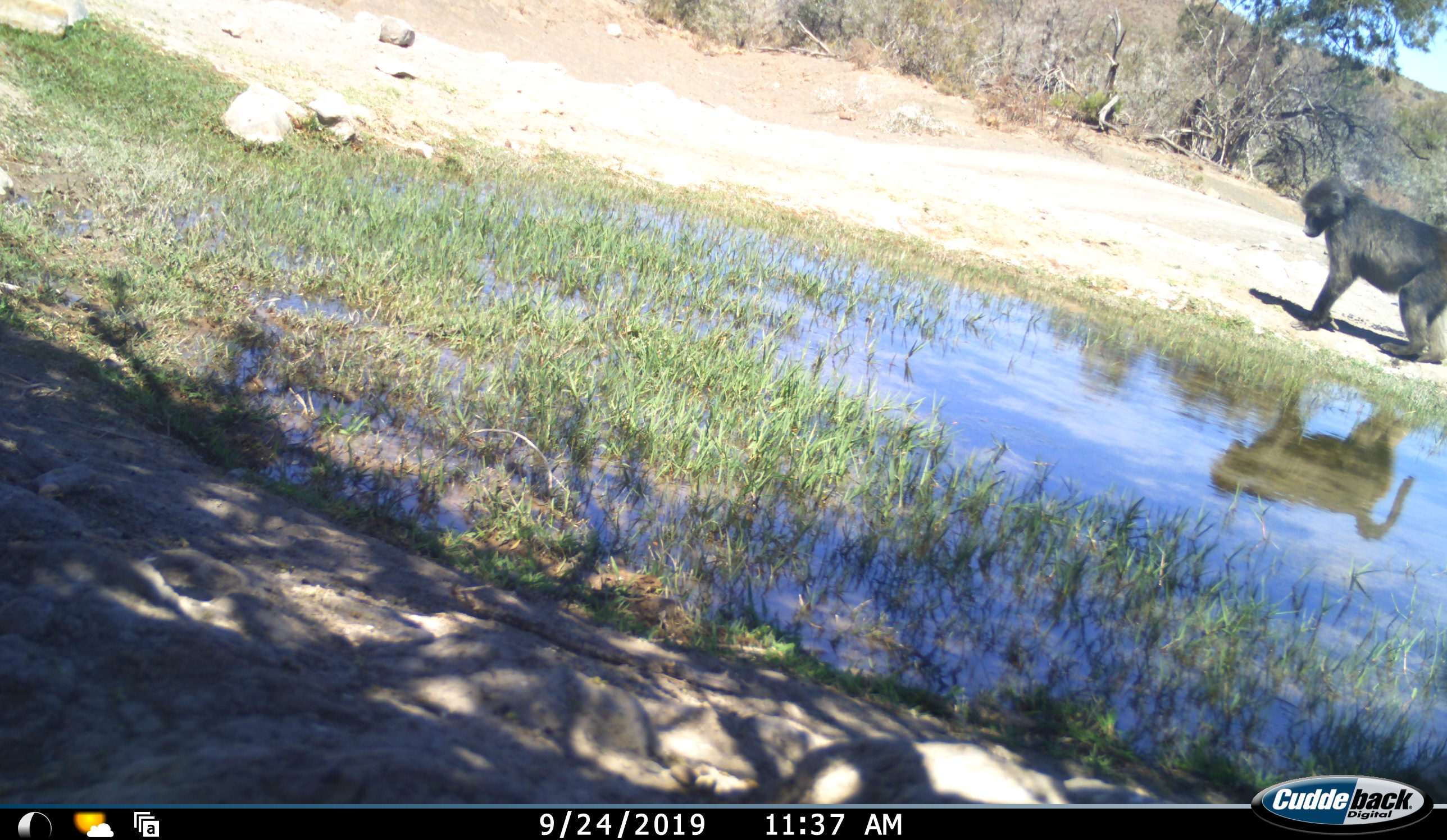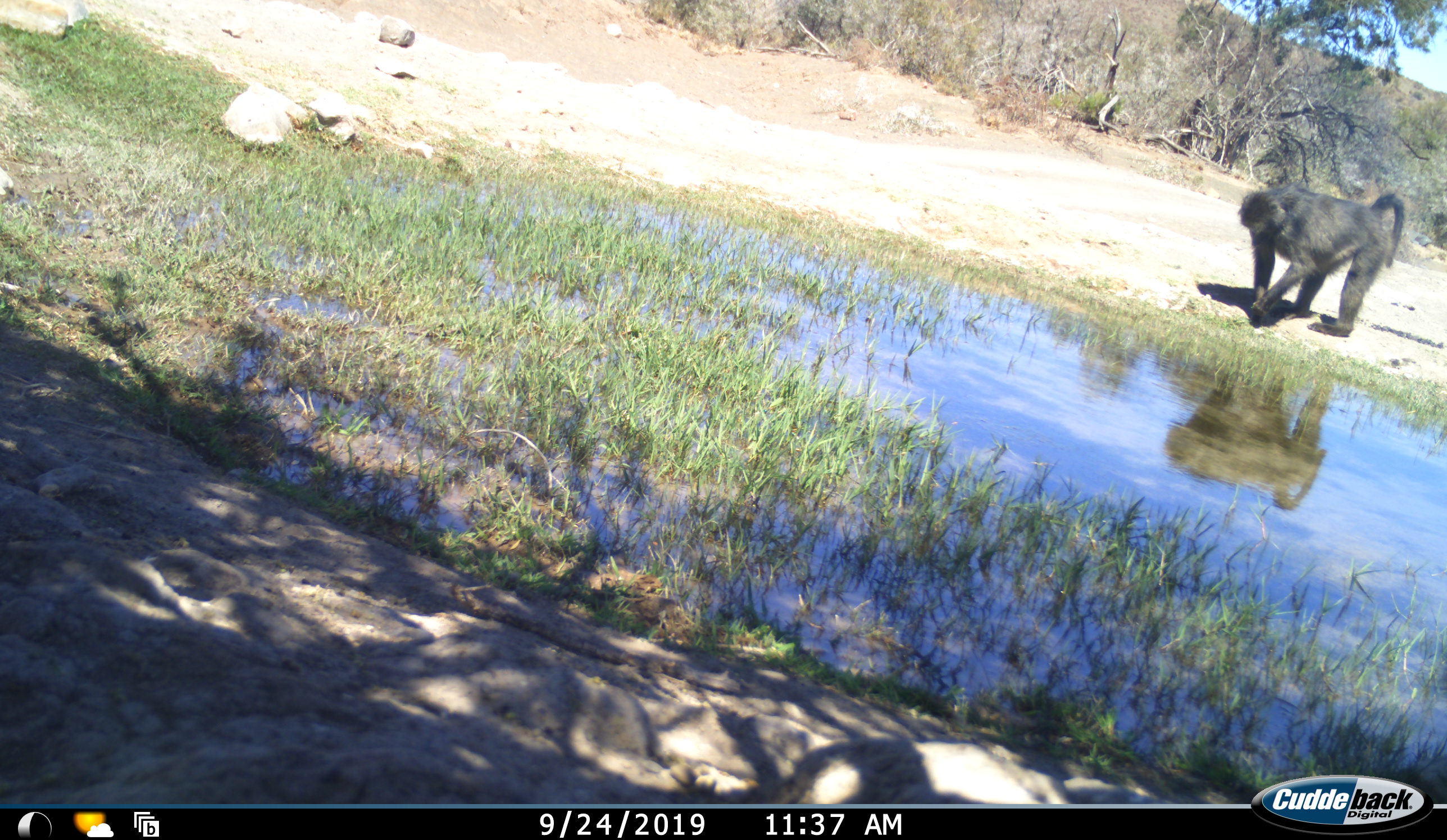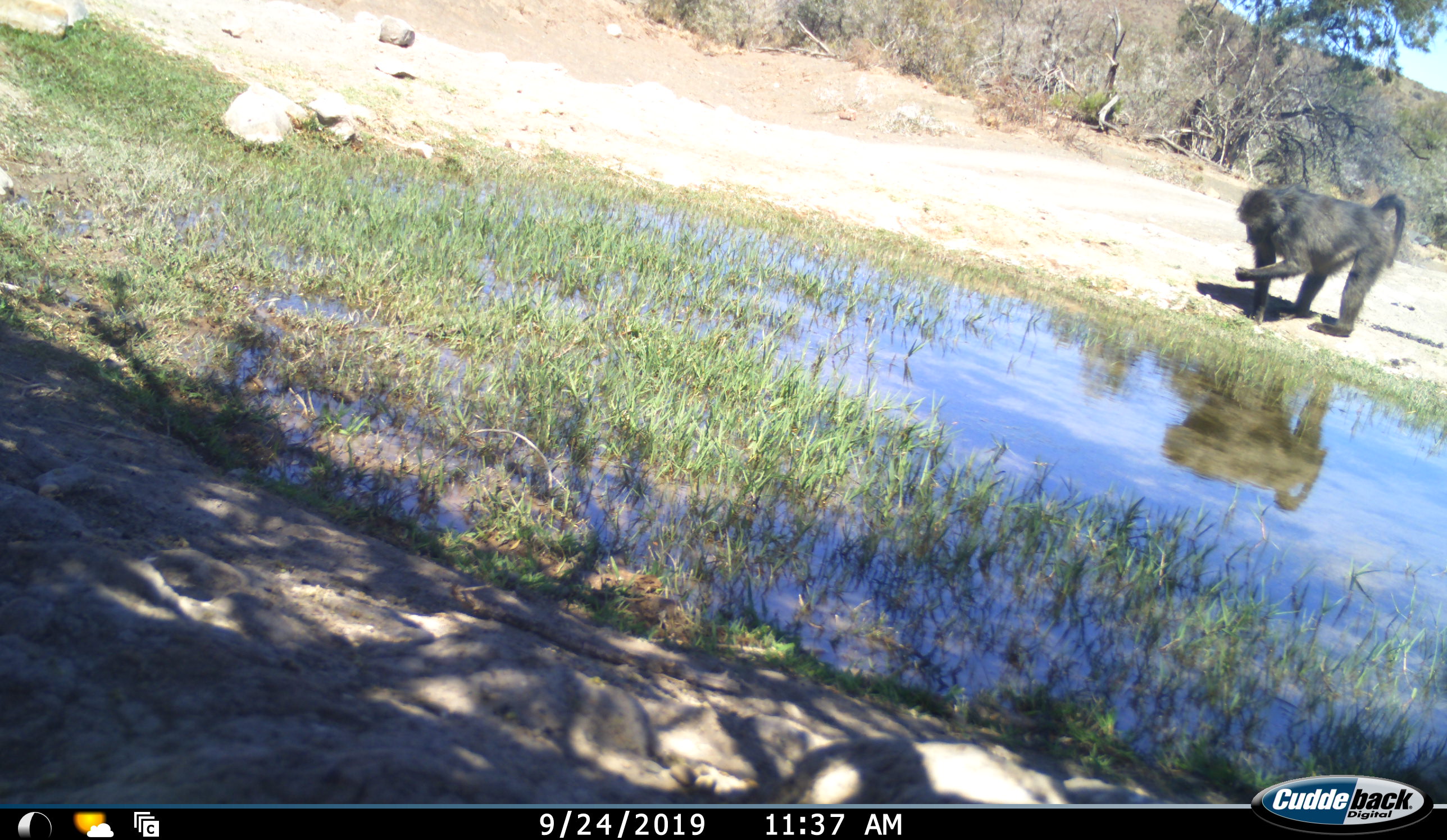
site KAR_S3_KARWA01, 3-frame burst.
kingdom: Animalia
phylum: Chordata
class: Mammalia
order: Primates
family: Cercopithecidae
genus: Papio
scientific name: Papio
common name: baboon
Baboon (Papio), count 1. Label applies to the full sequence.